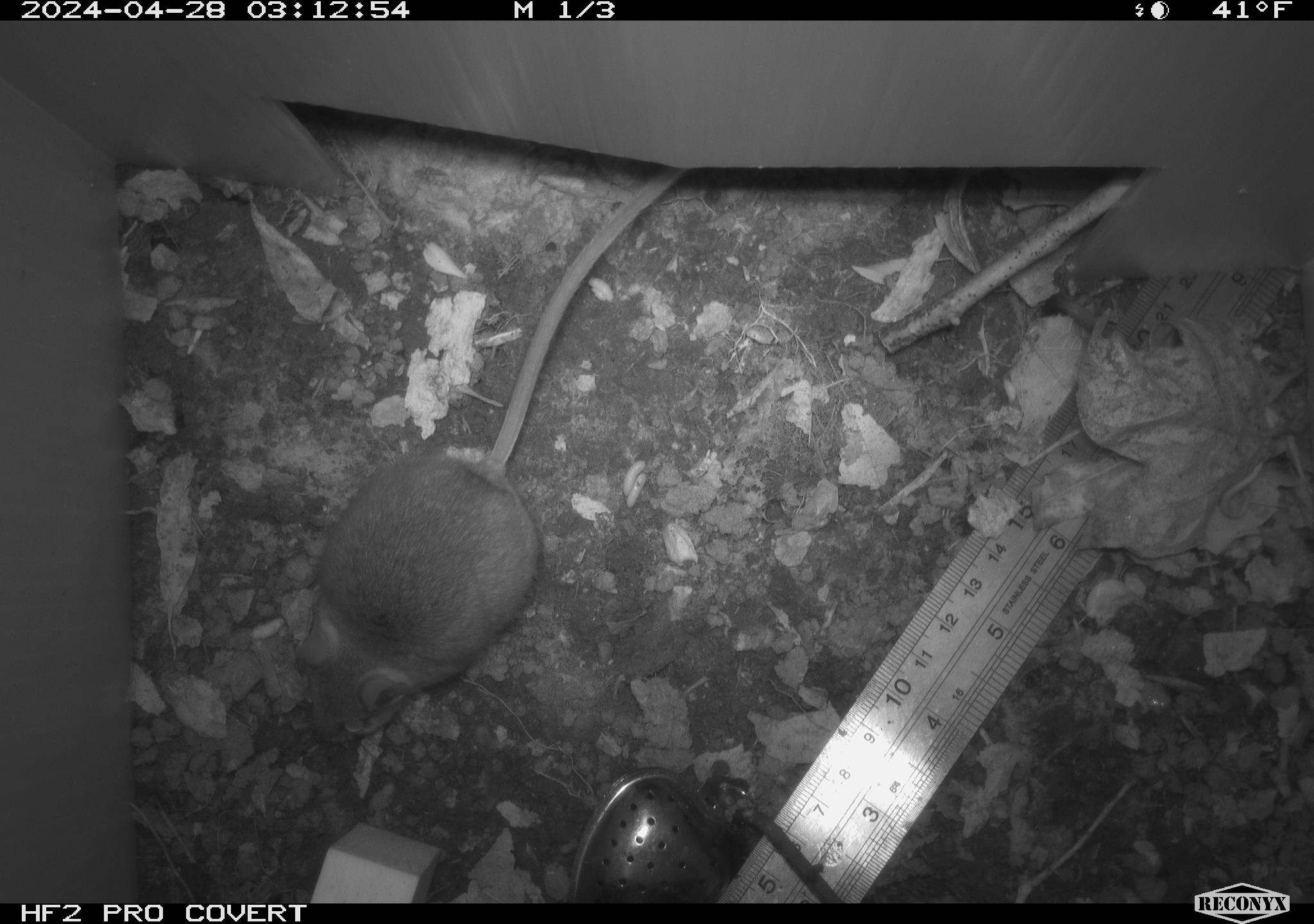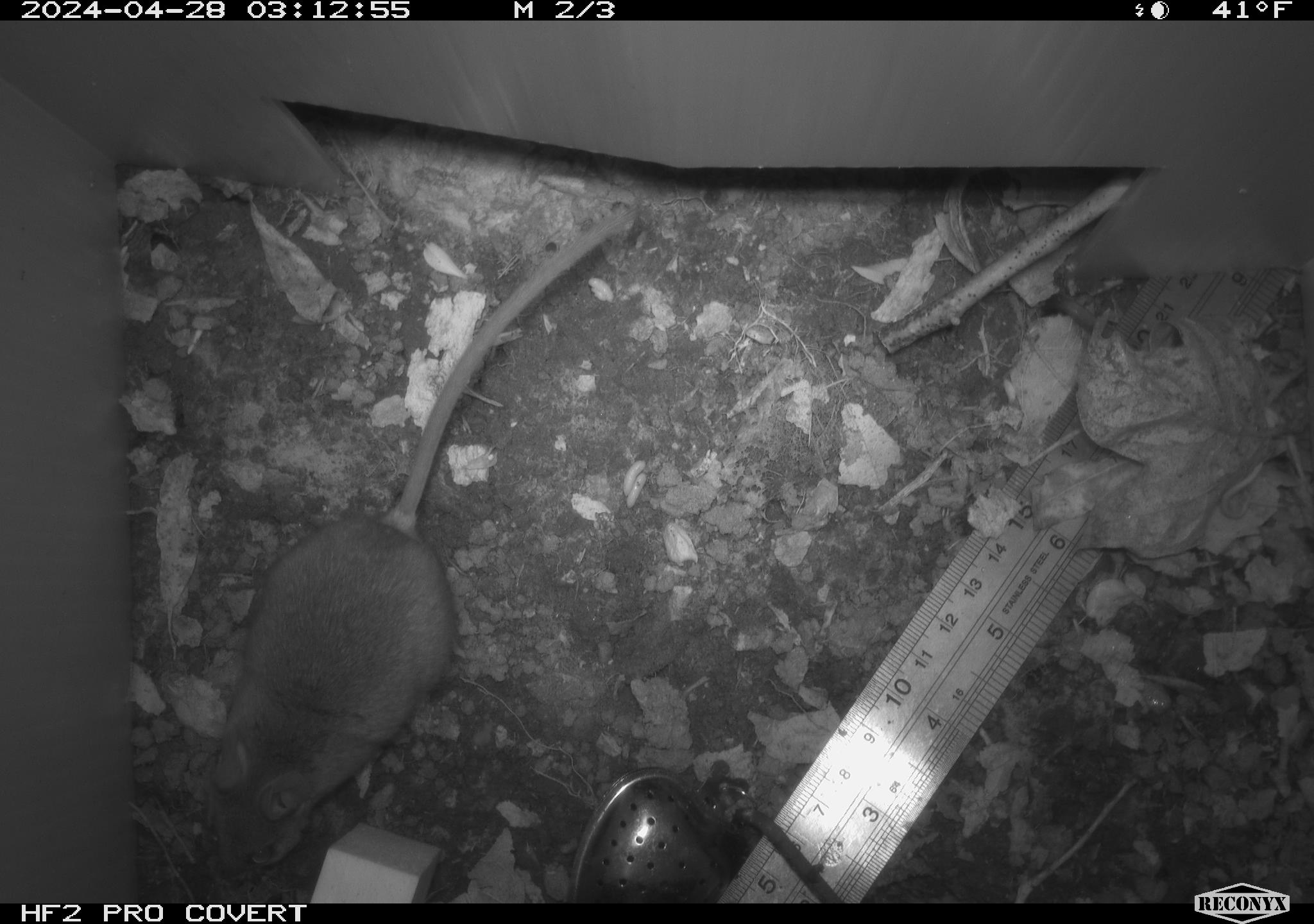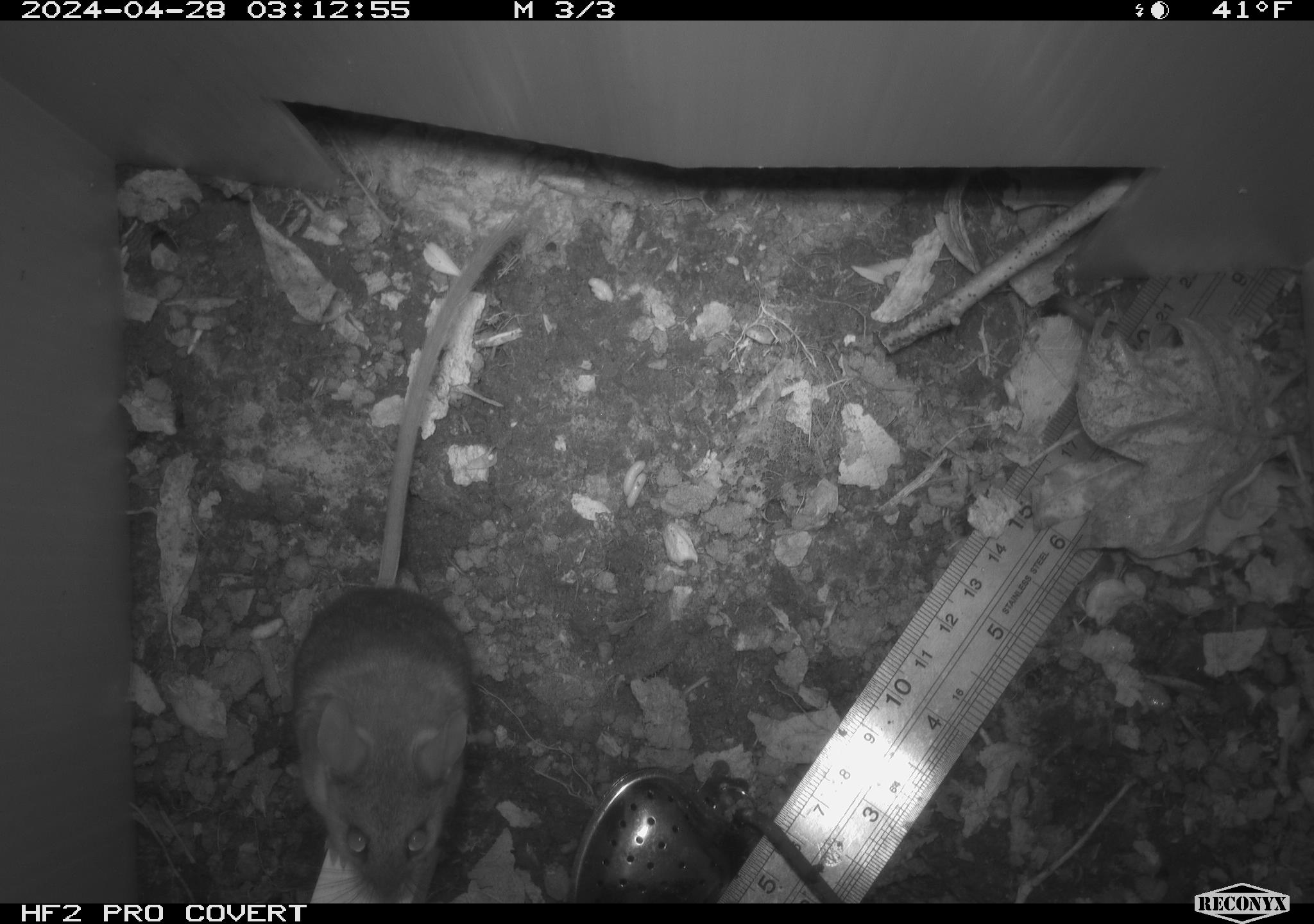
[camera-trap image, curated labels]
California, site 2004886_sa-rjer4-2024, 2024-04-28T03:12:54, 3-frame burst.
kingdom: Animalia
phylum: Chordata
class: Mammalia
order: Rodentia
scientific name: Rodentia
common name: mouse species